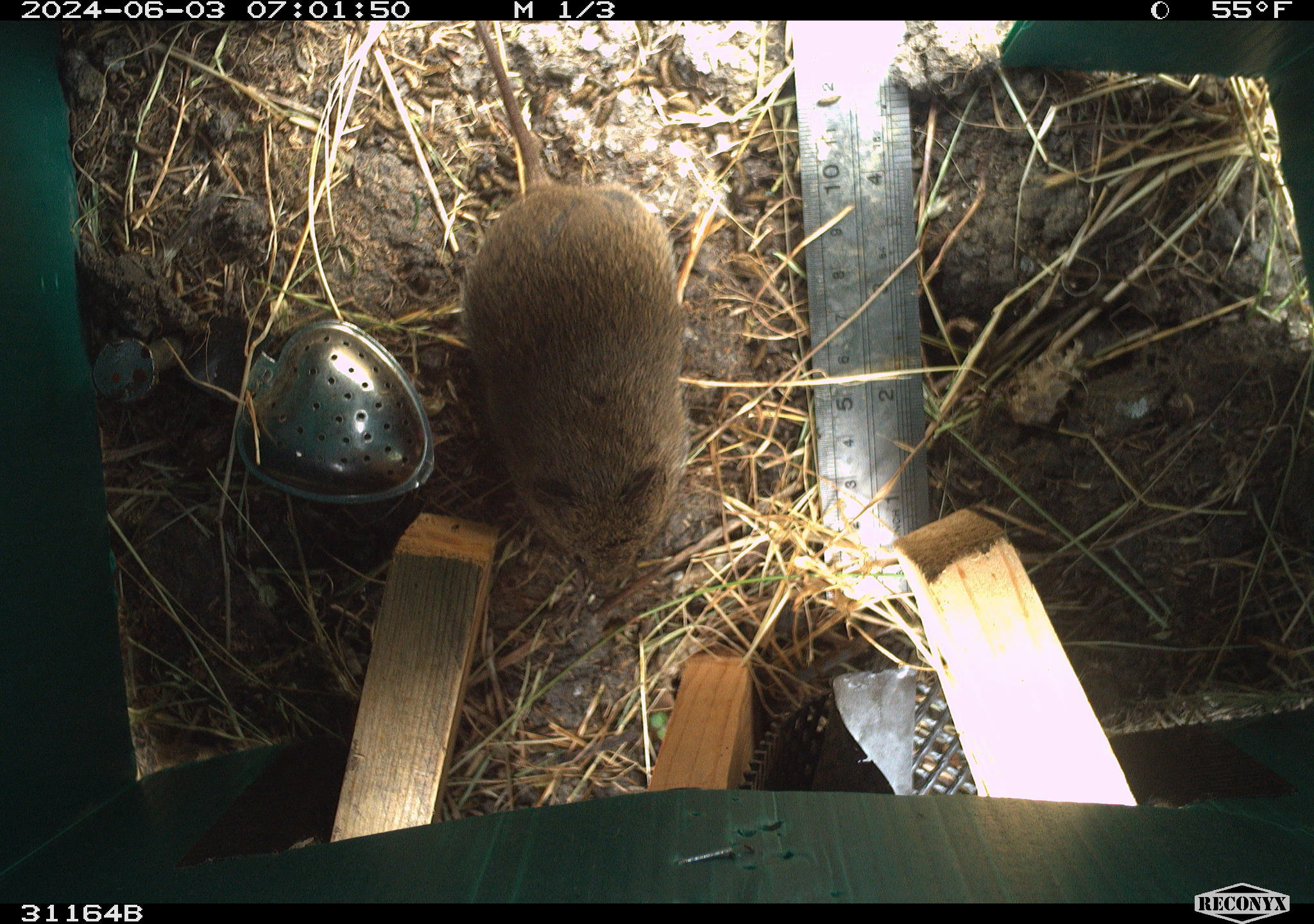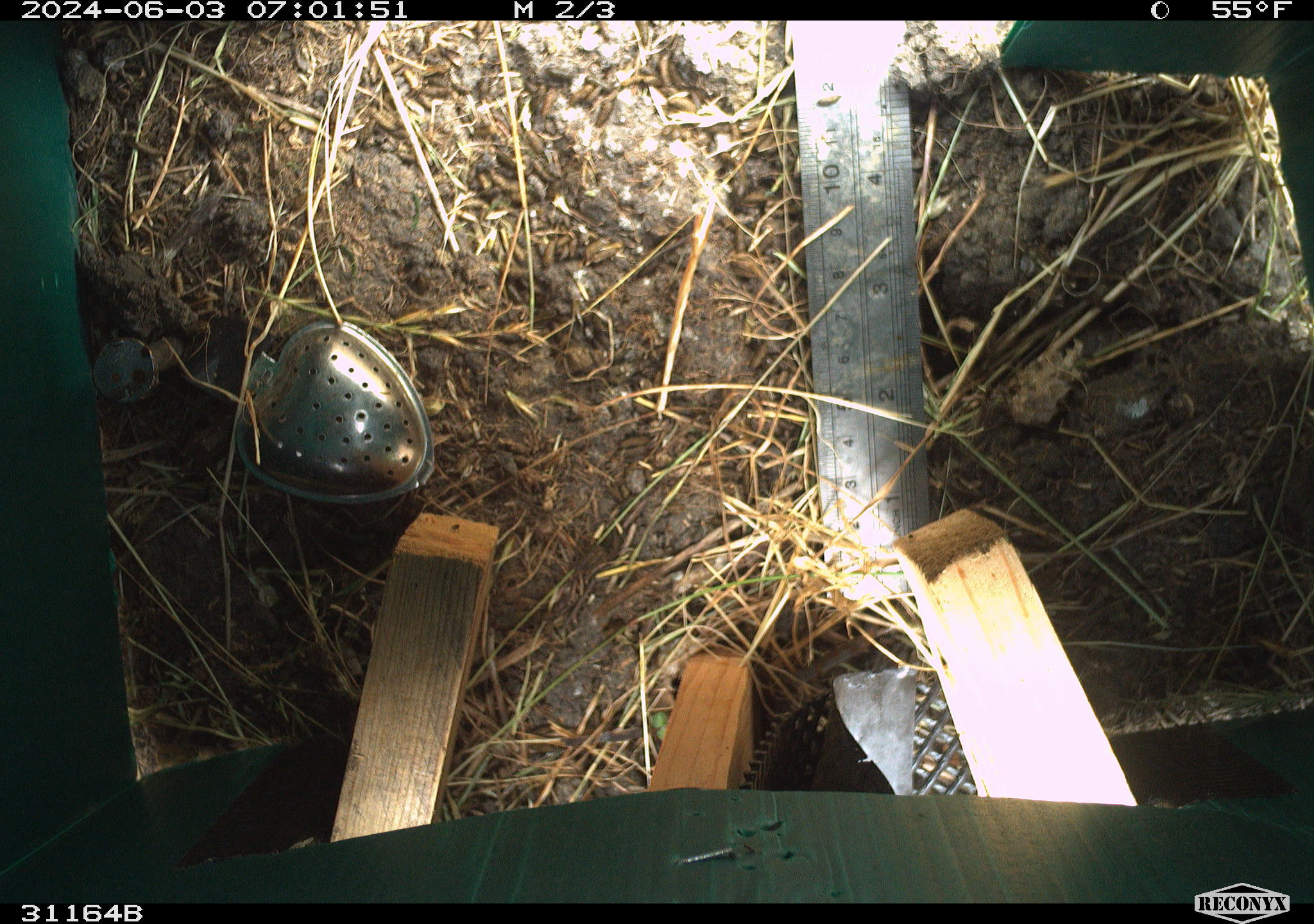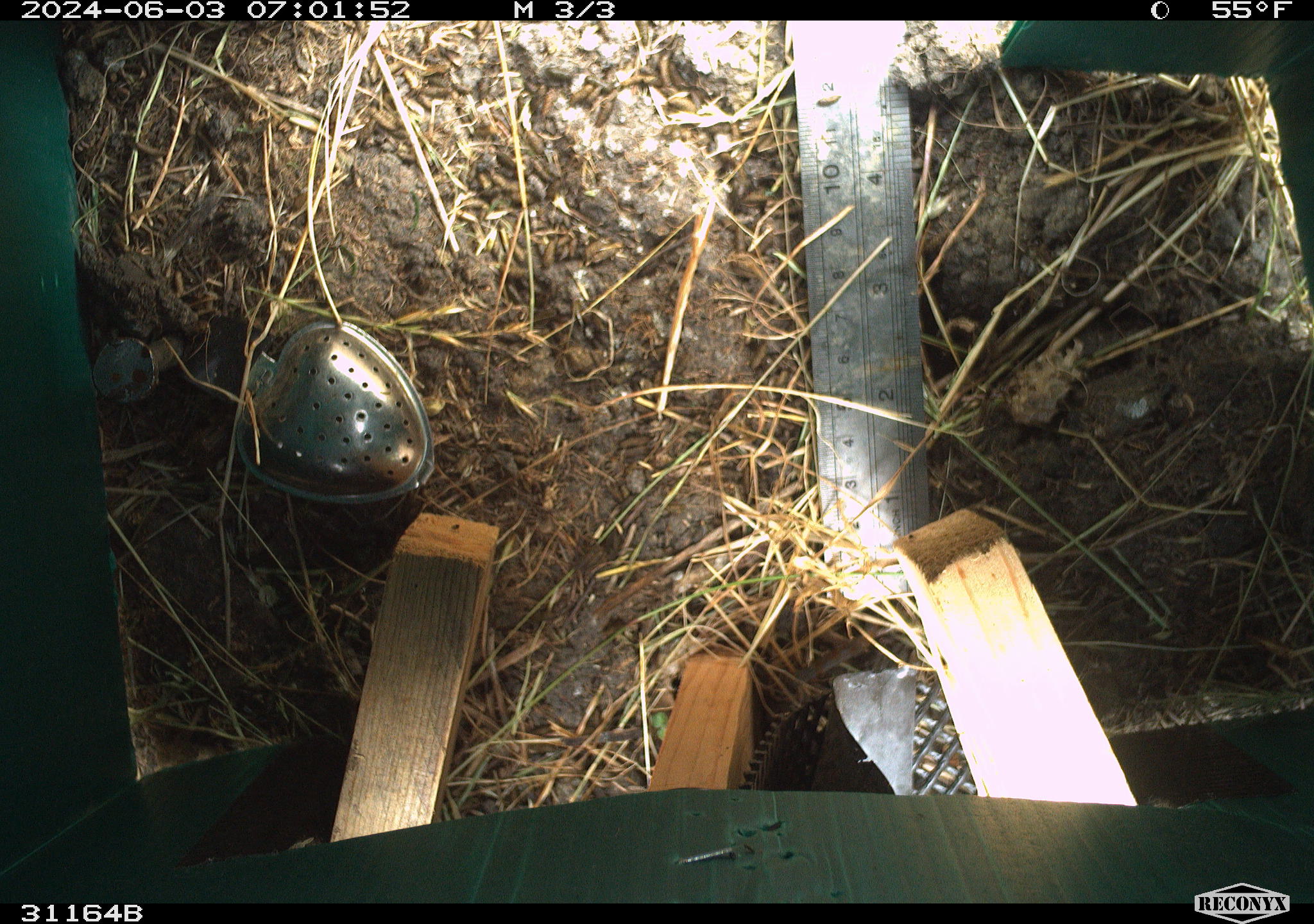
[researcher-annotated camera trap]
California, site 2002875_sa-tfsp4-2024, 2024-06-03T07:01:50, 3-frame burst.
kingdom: Animalia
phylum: Chordata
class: Mammalia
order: Rodentia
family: Cricetidae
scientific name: Arvicolinae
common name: voles, lemmings, and muskrats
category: arvicolinae subfamily